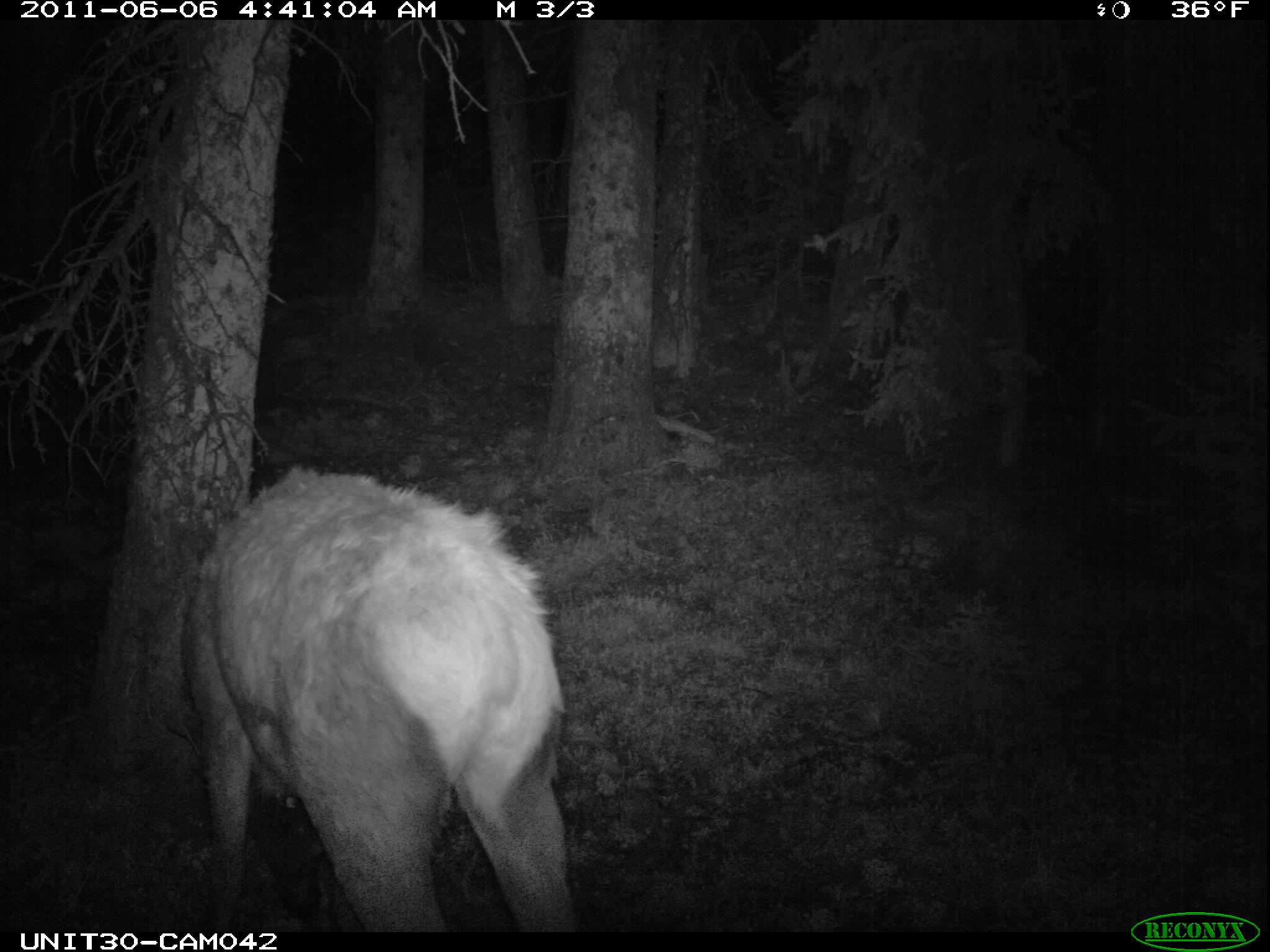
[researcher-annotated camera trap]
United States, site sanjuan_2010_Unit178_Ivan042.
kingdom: Animalia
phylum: Chordata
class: Mammalia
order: Artiodactyla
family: Cervidae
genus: Cervus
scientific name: Cervus elaphus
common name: red deer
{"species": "Cervus elaphus (red deer)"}